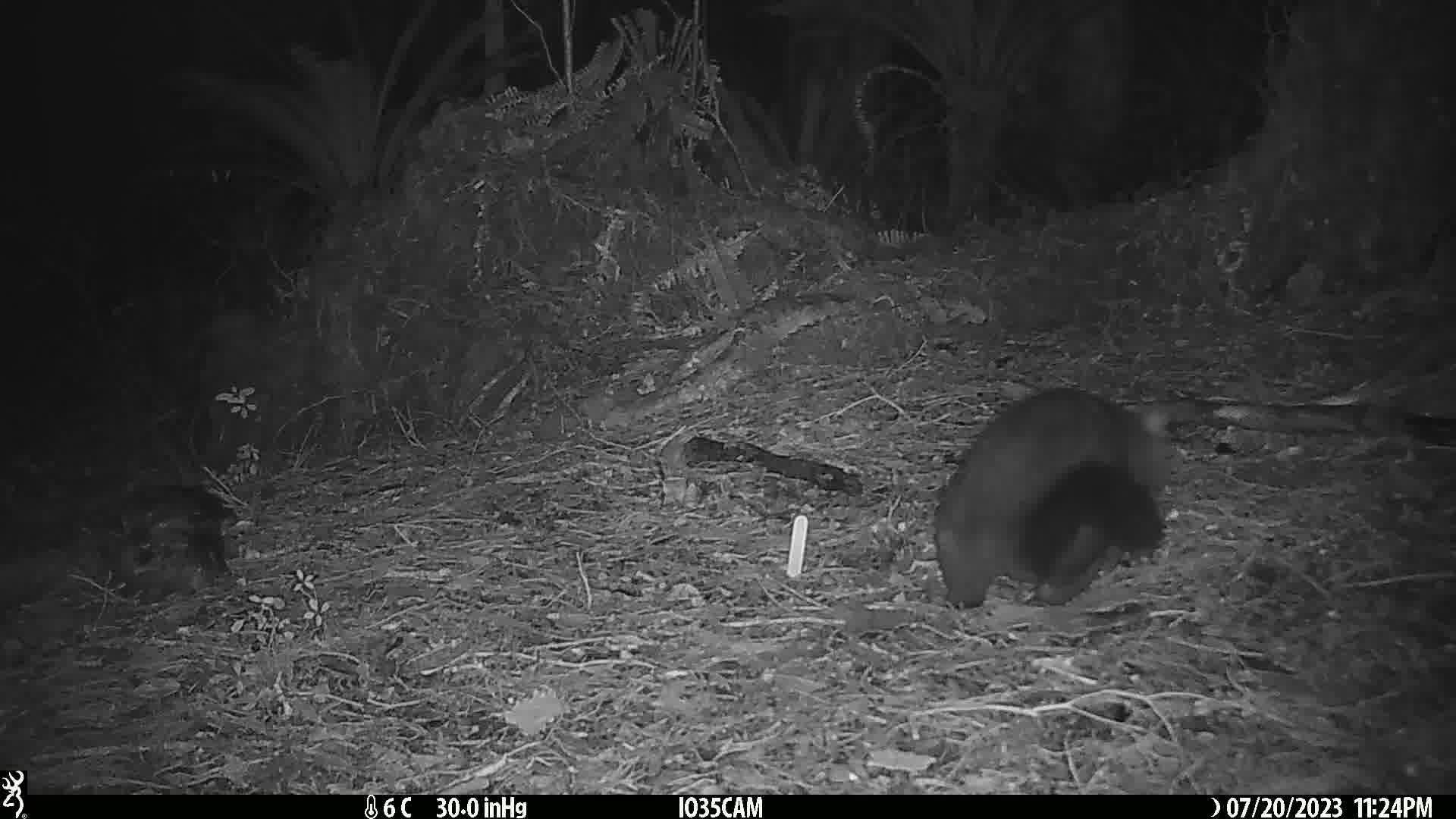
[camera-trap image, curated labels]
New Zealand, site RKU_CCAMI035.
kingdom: Animalia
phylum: Chordata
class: Mammalia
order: Diprotodontia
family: Phalangeridae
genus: Trichosurus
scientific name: Trichosurus vulpecula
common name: common brushtail possum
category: possum